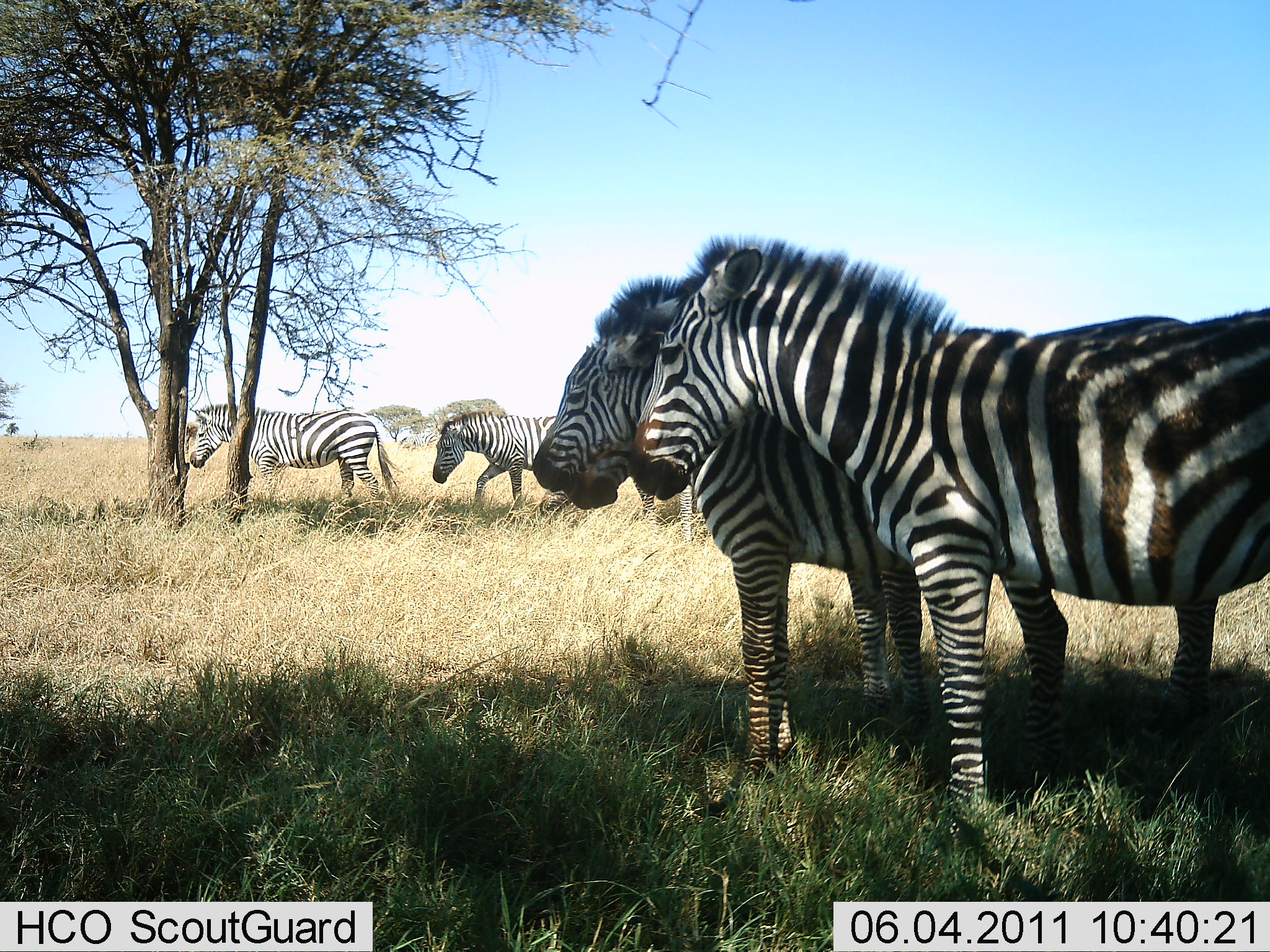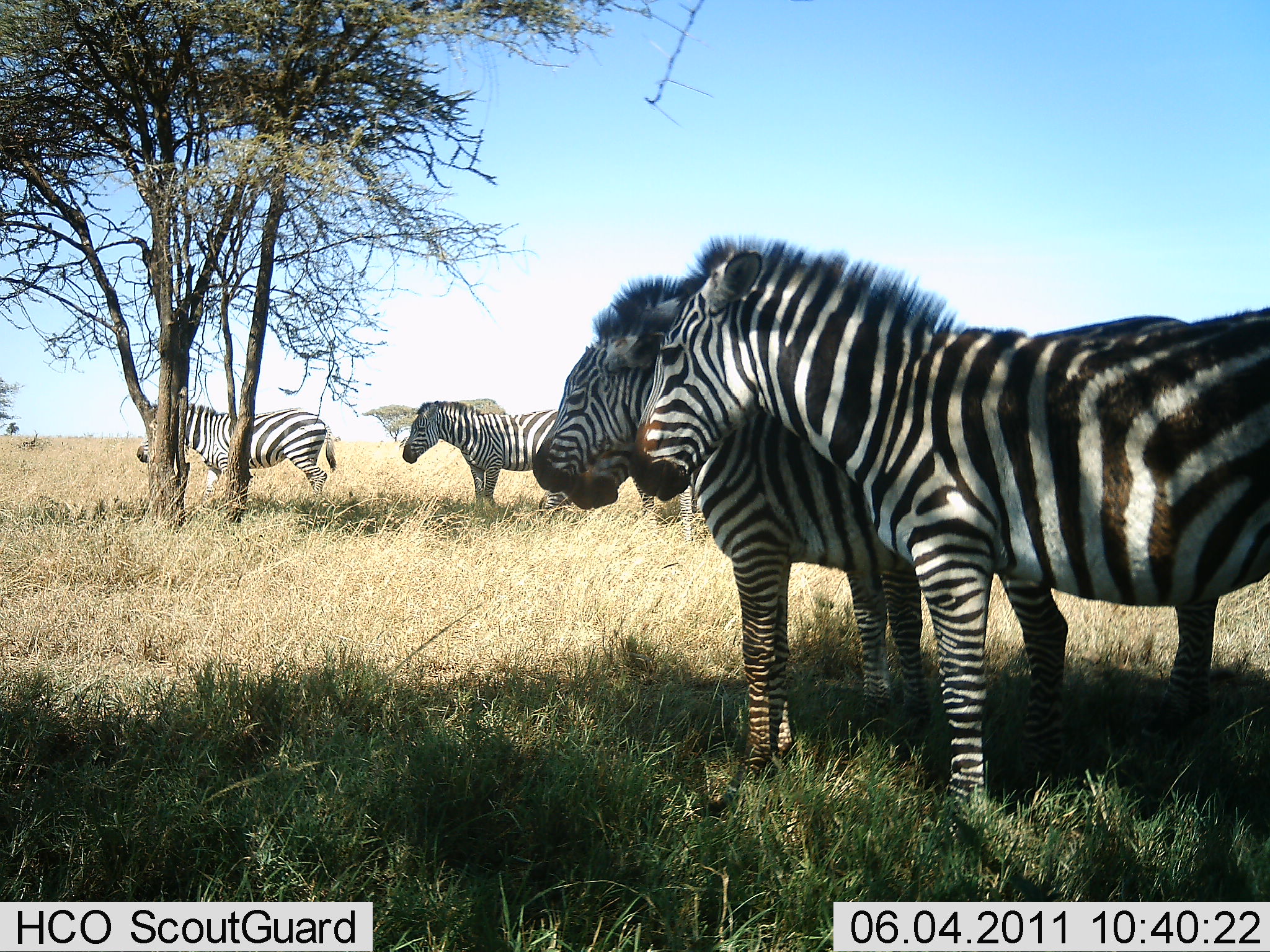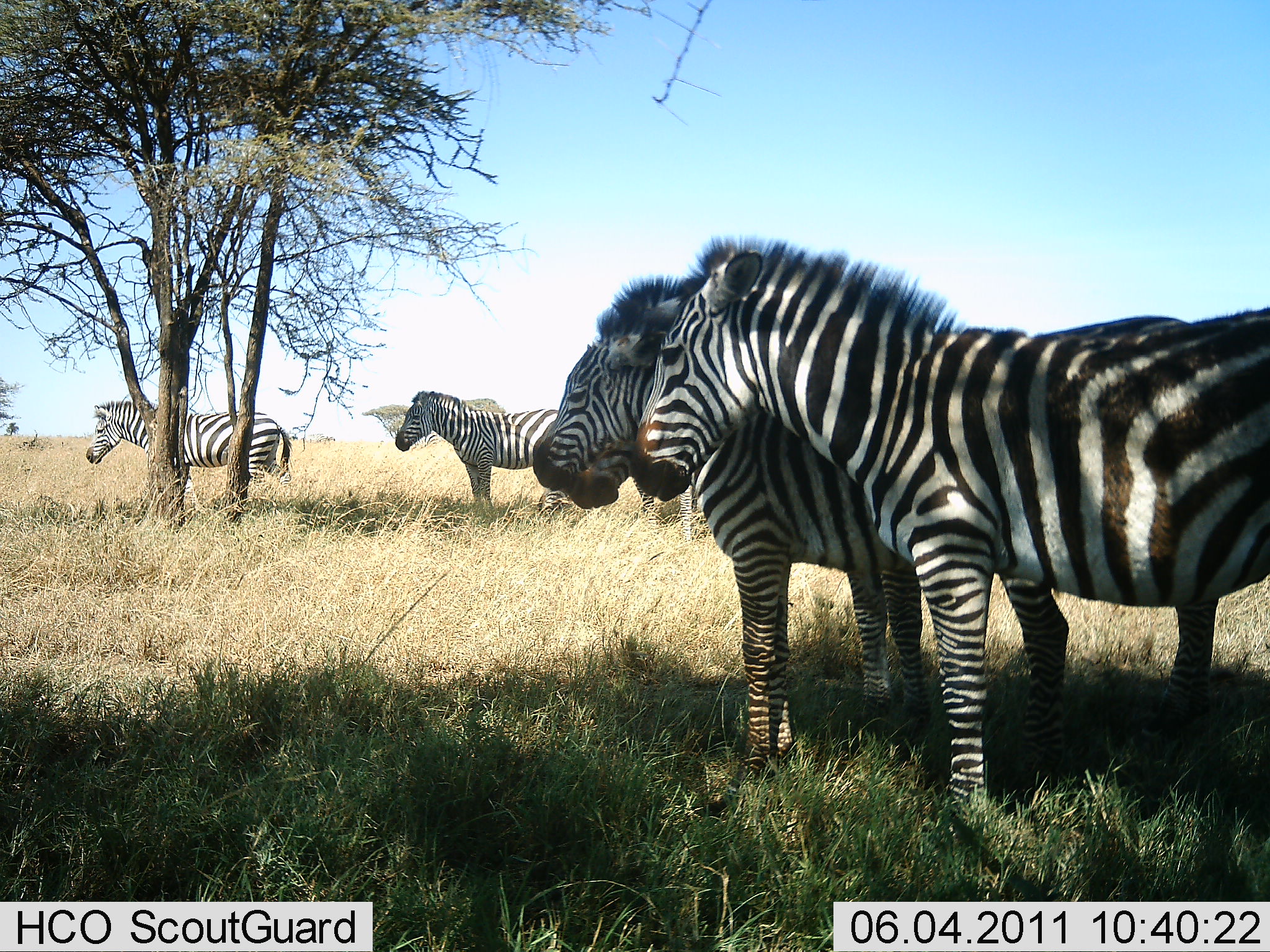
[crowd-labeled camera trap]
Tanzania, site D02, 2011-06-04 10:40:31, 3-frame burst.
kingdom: Animalia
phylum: Chordata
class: Mammalia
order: Perissodactyla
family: Equidae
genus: Equus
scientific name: Equus quagga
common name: plains zebra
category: zebra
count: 5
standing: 91%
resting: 9%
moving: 64%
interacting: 18%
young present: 0%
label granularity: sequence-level